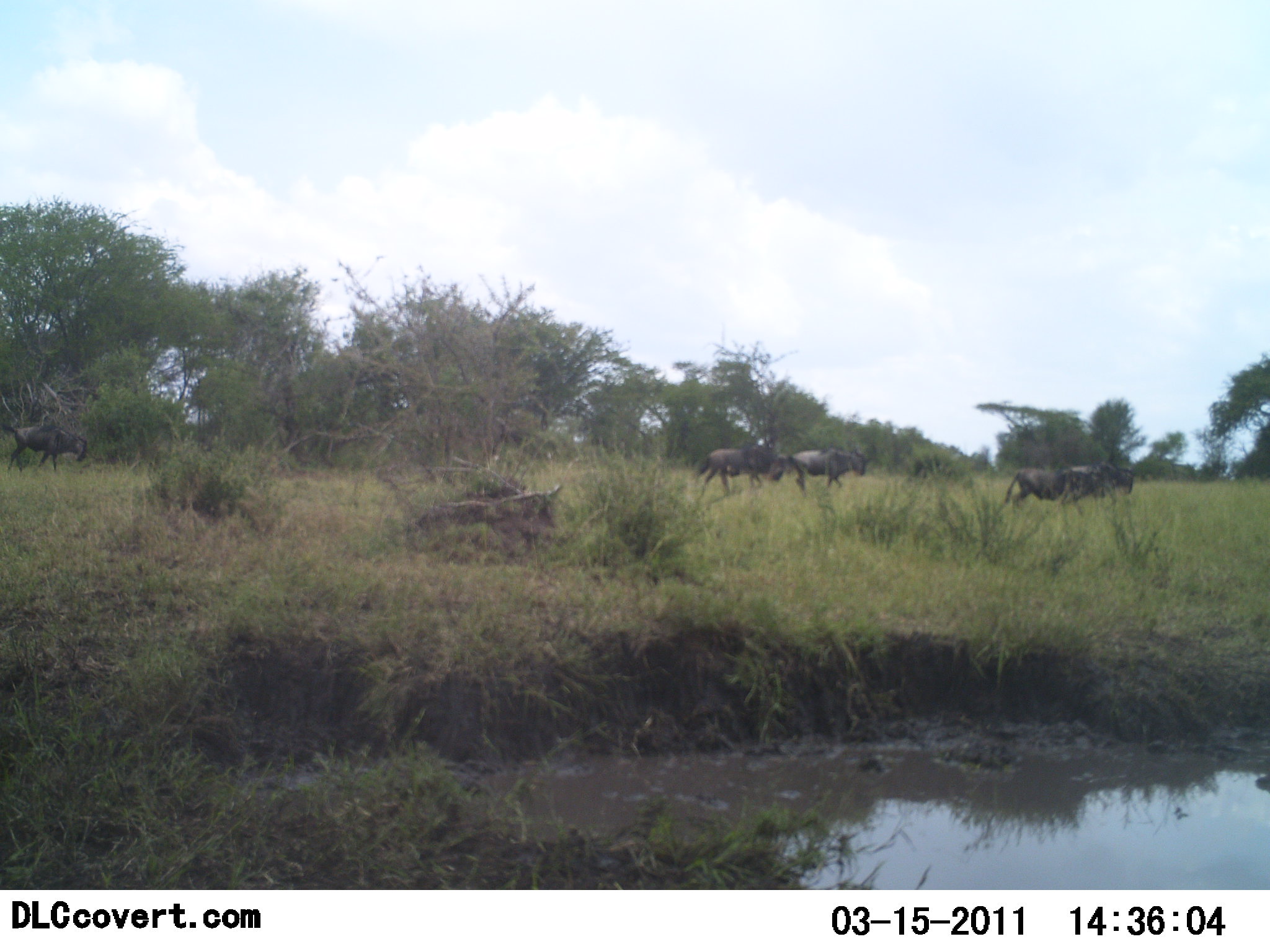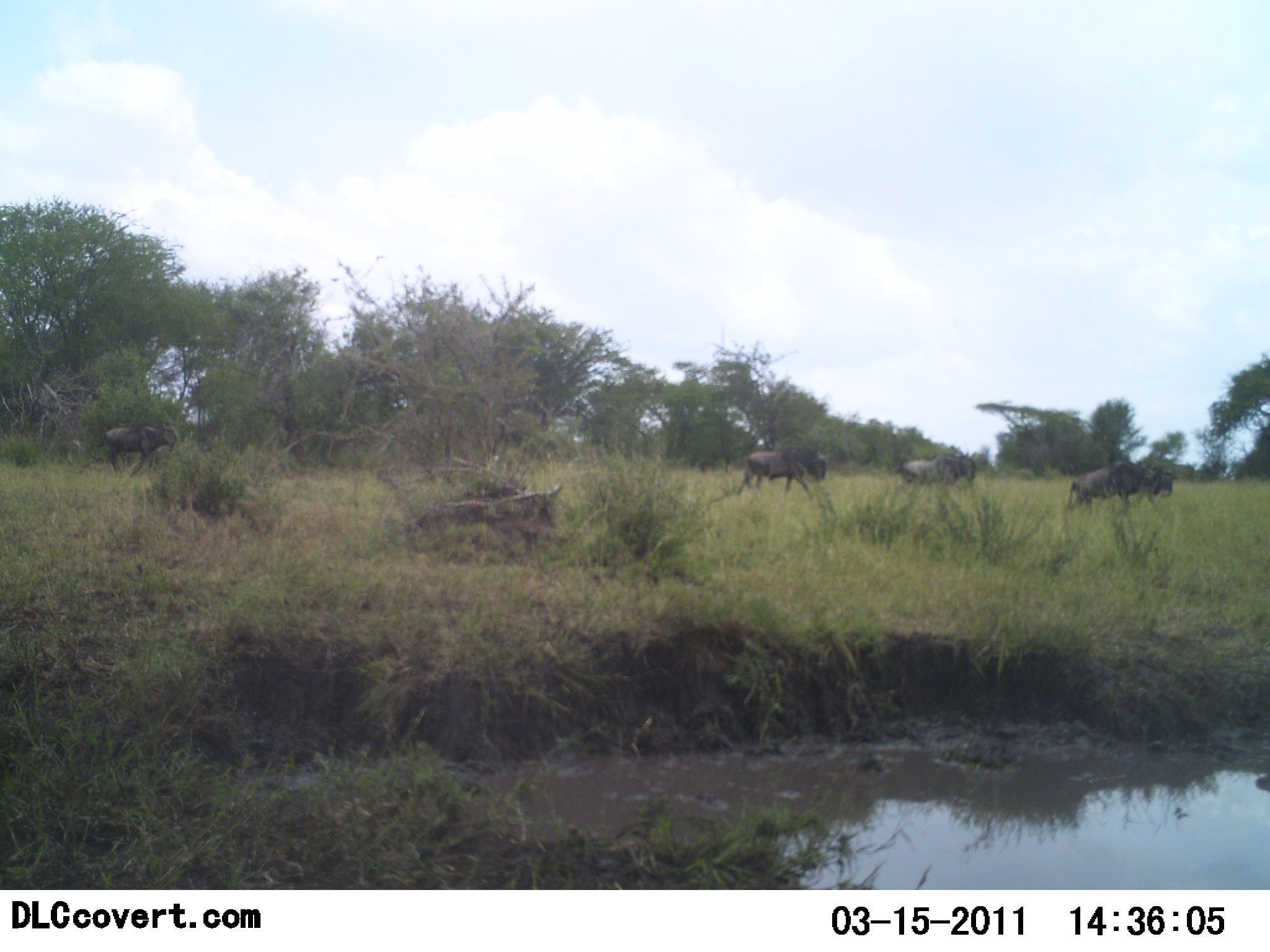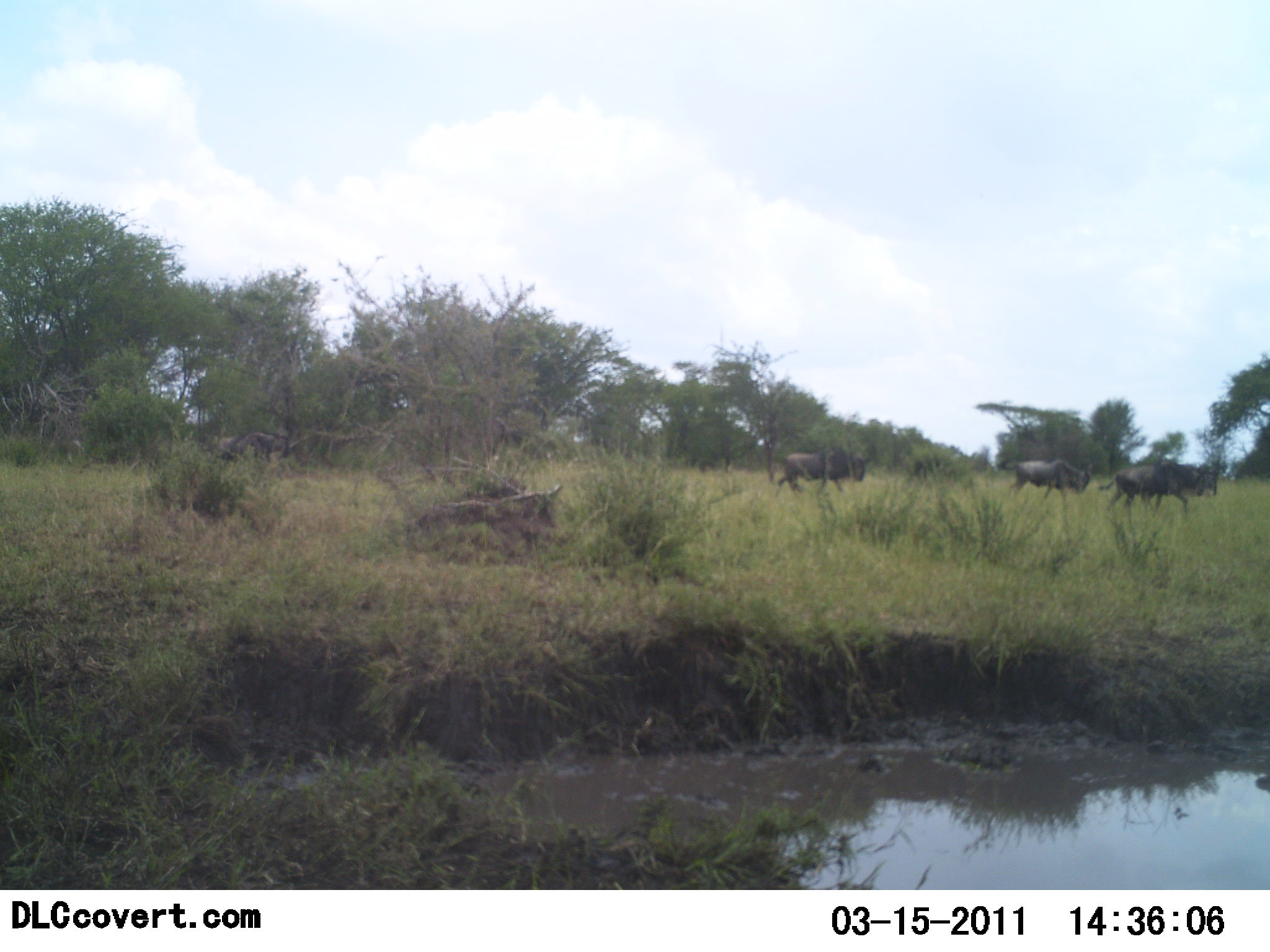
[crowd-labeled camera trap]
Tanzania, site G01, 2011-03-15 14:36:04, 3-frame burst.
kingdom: Animalia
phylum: Chordata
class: Mammalia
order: Artiodactyla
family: Bovidae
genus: Connochaetes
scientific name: Connochaetes taurinus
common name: blue wildebeest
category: wildebeest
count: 5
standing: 10%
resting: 0%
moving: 100%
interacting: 0%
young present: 0%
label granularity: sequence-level